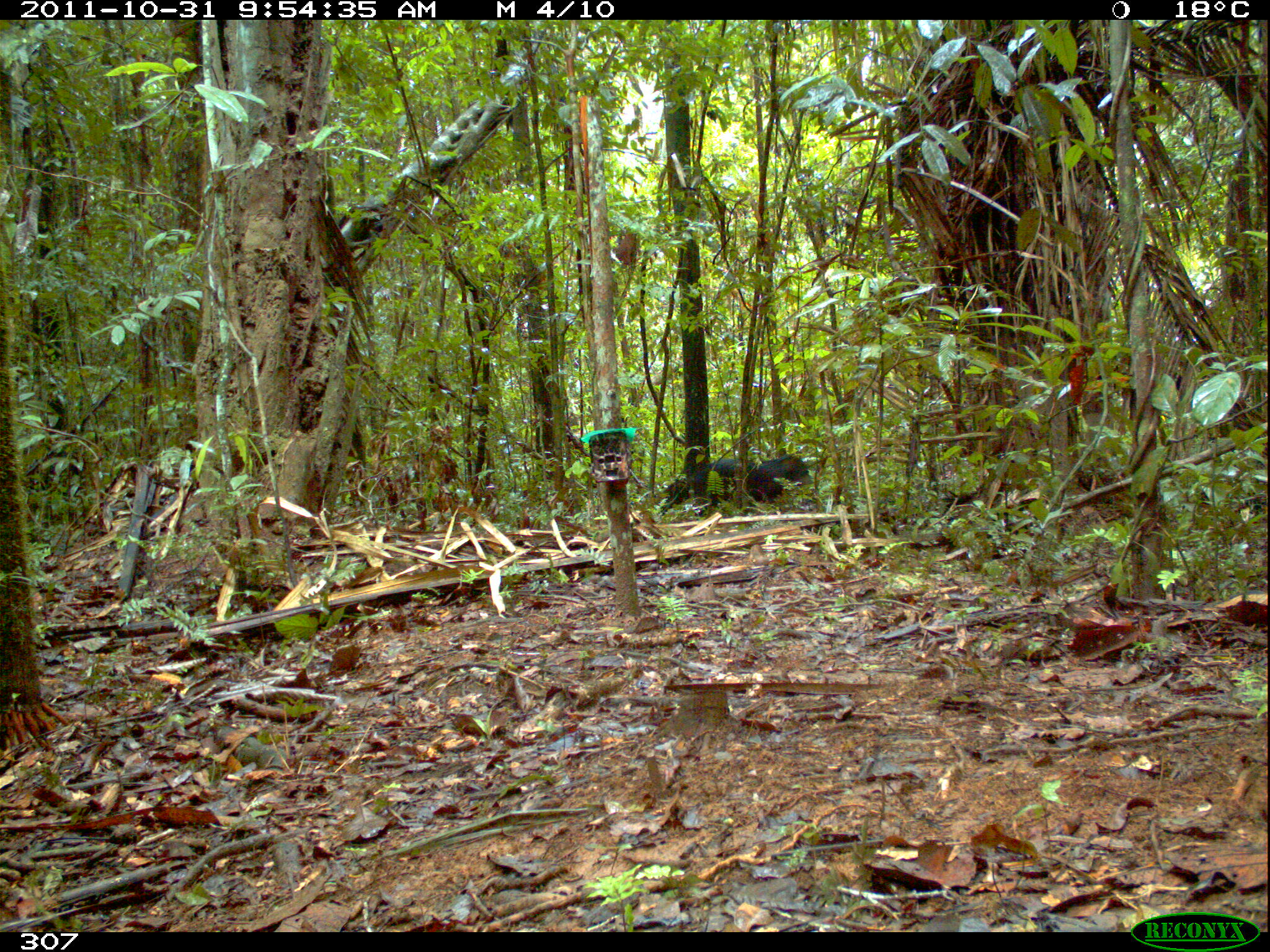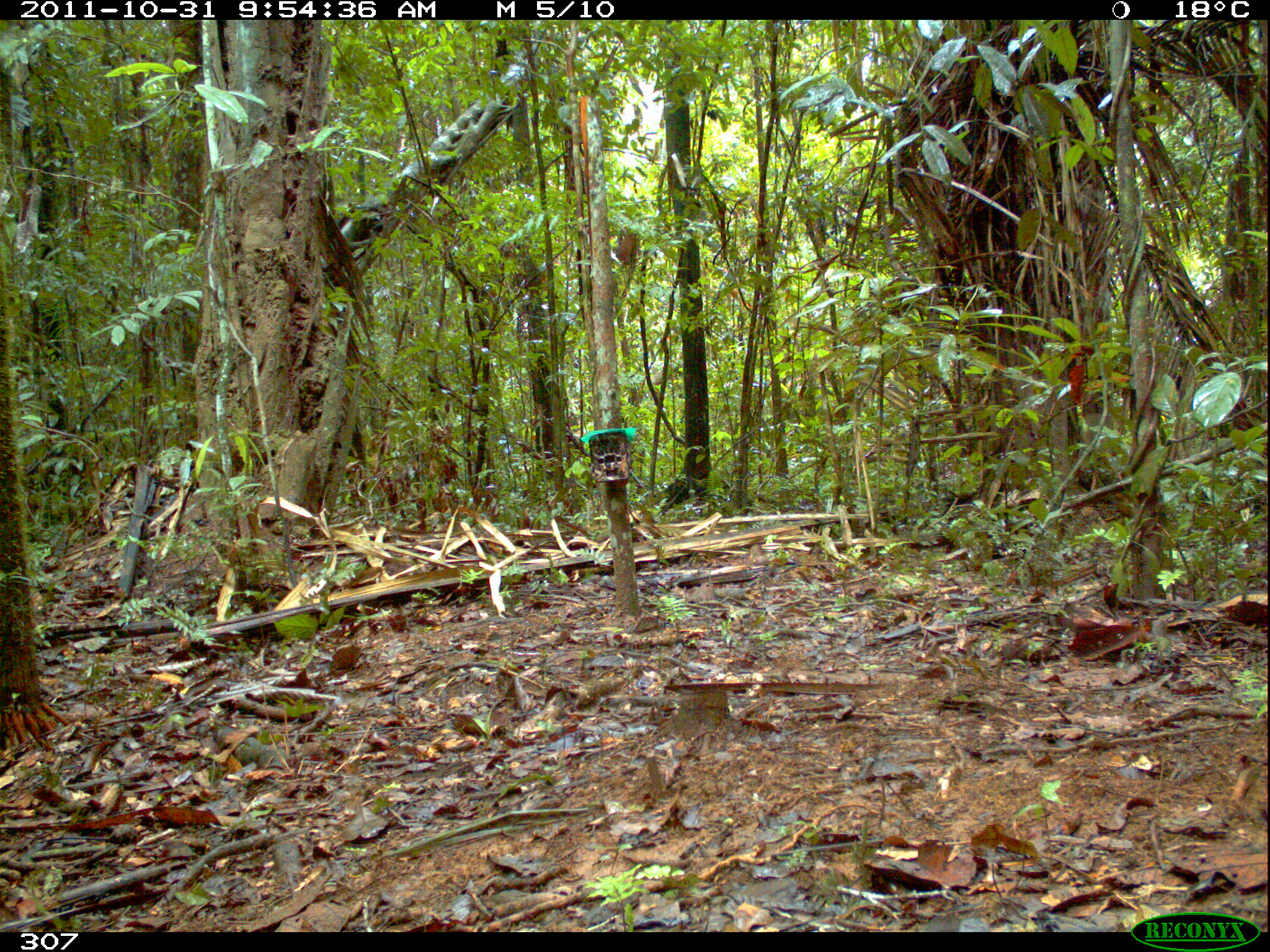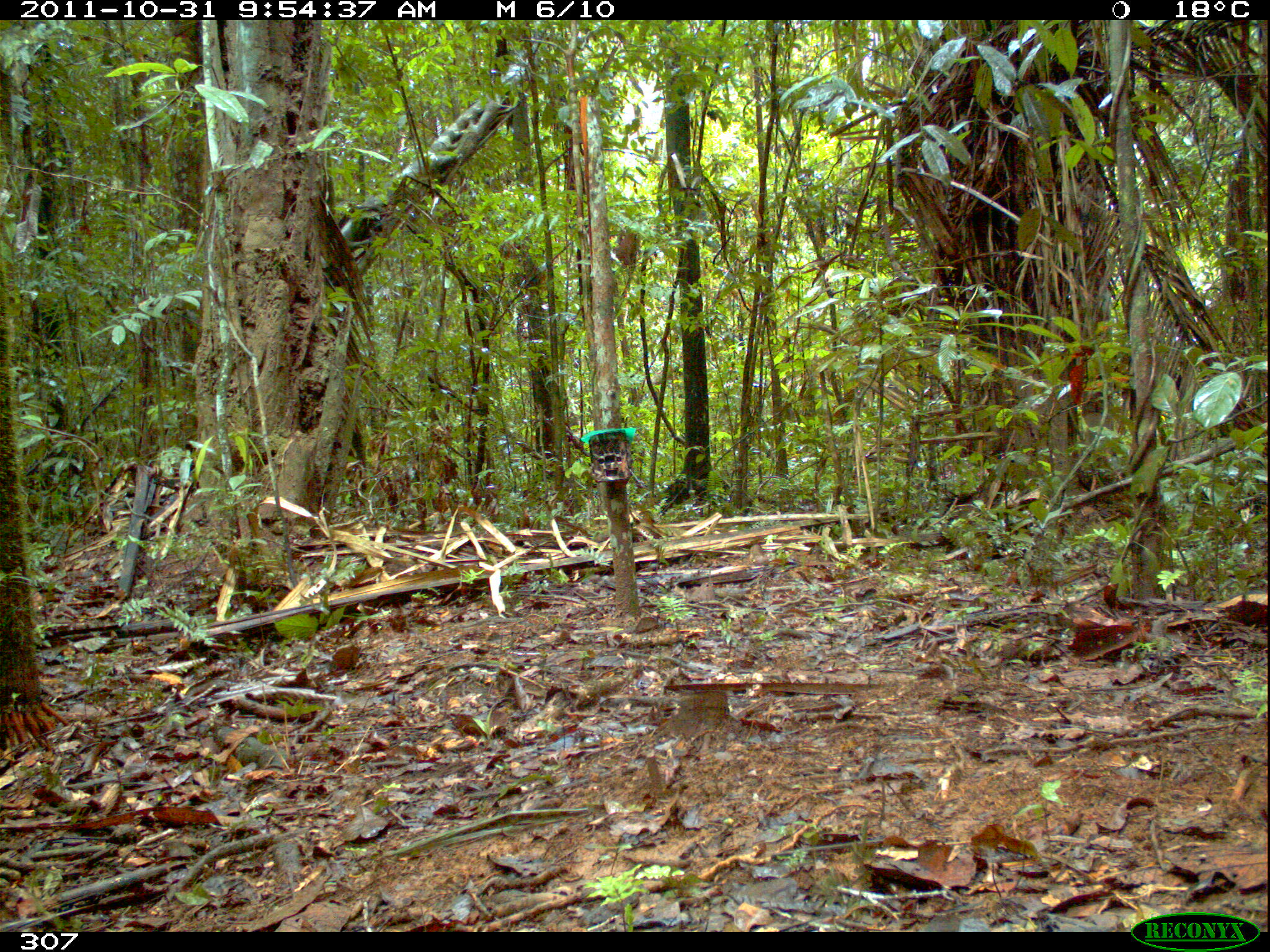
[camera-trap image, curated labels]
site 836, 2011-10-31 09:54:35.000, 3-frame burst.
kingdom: Animalia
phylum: Chordata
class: Mammalia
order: Artiodactyla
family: Tayassuidae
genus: Tayassu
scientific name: Tayassu pecari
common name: white-lipped peccary